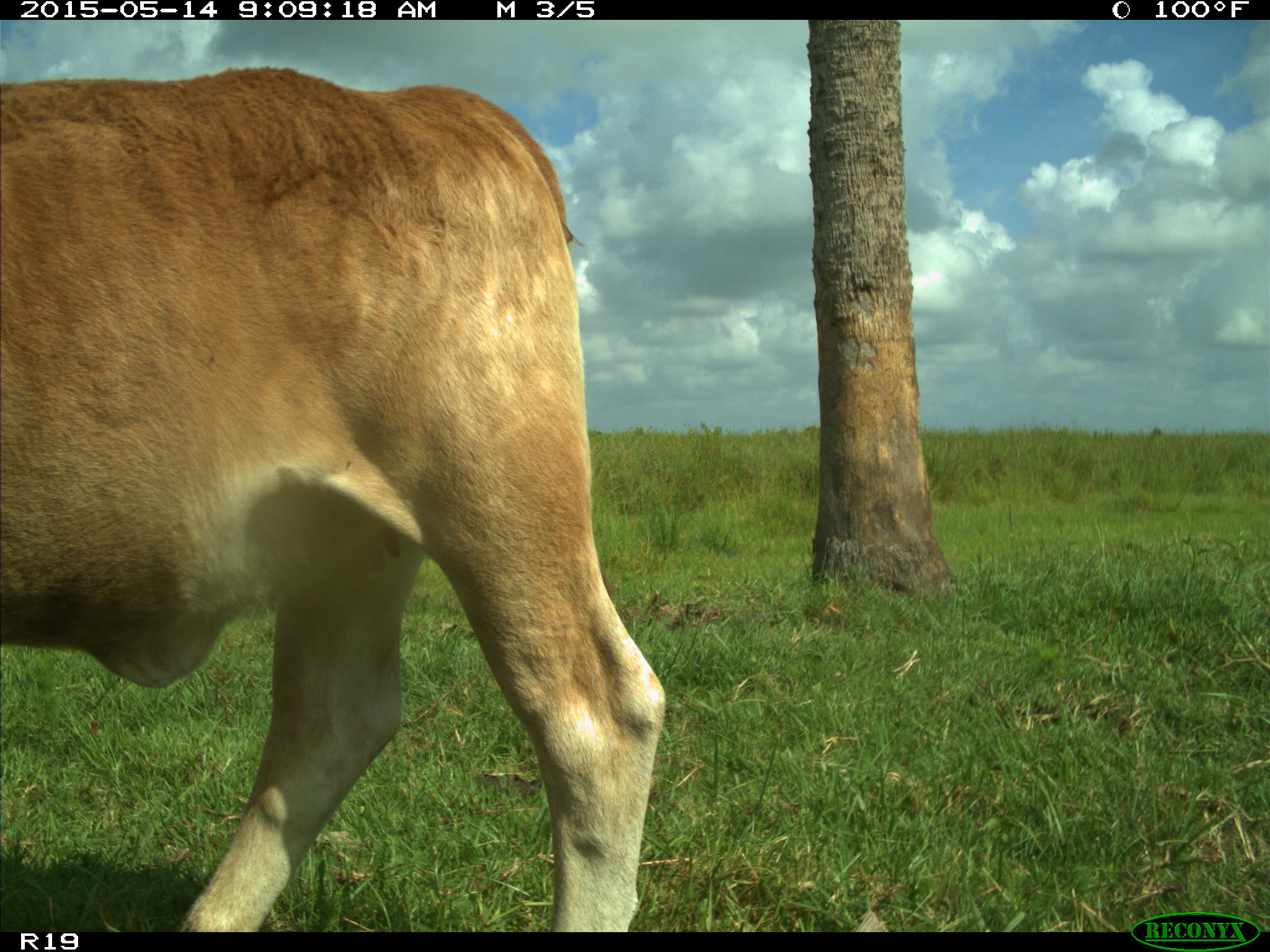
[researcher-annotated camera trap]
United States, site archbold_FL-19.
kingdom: Animalia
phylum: Chordata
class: Mammalia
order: Artiodactyla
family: Bovidae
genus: Bos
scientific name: Bos taurus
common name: domestic cow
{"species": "Bos taurus (domestic cow)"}